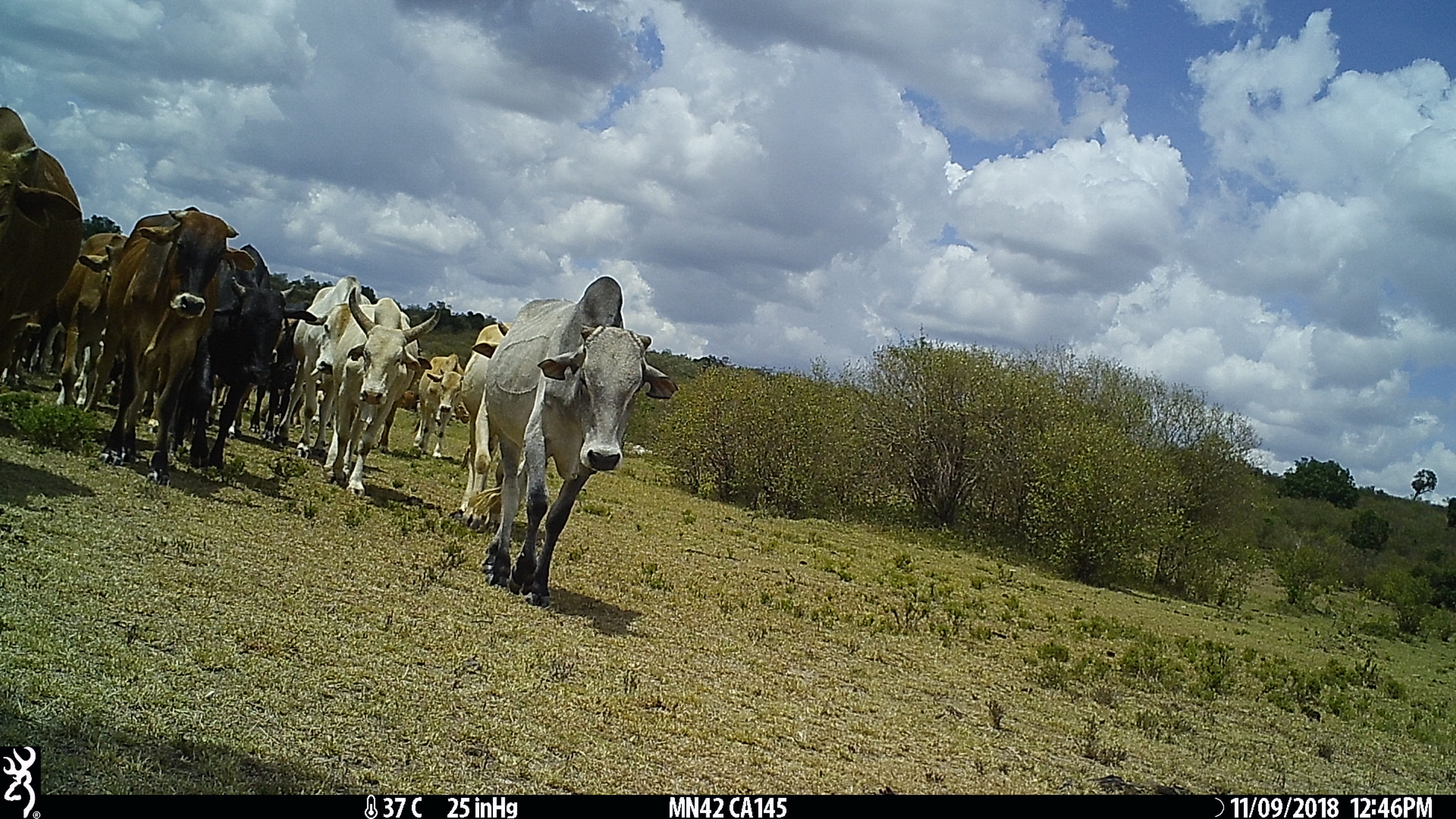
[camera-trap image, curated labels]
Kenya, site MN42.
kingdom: Animalia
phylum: Chordata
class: Mammalia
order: Artiodactyla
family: Bovidae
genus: Bos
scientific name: Bos taurus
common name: cattle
Cattle (Bos taurus).